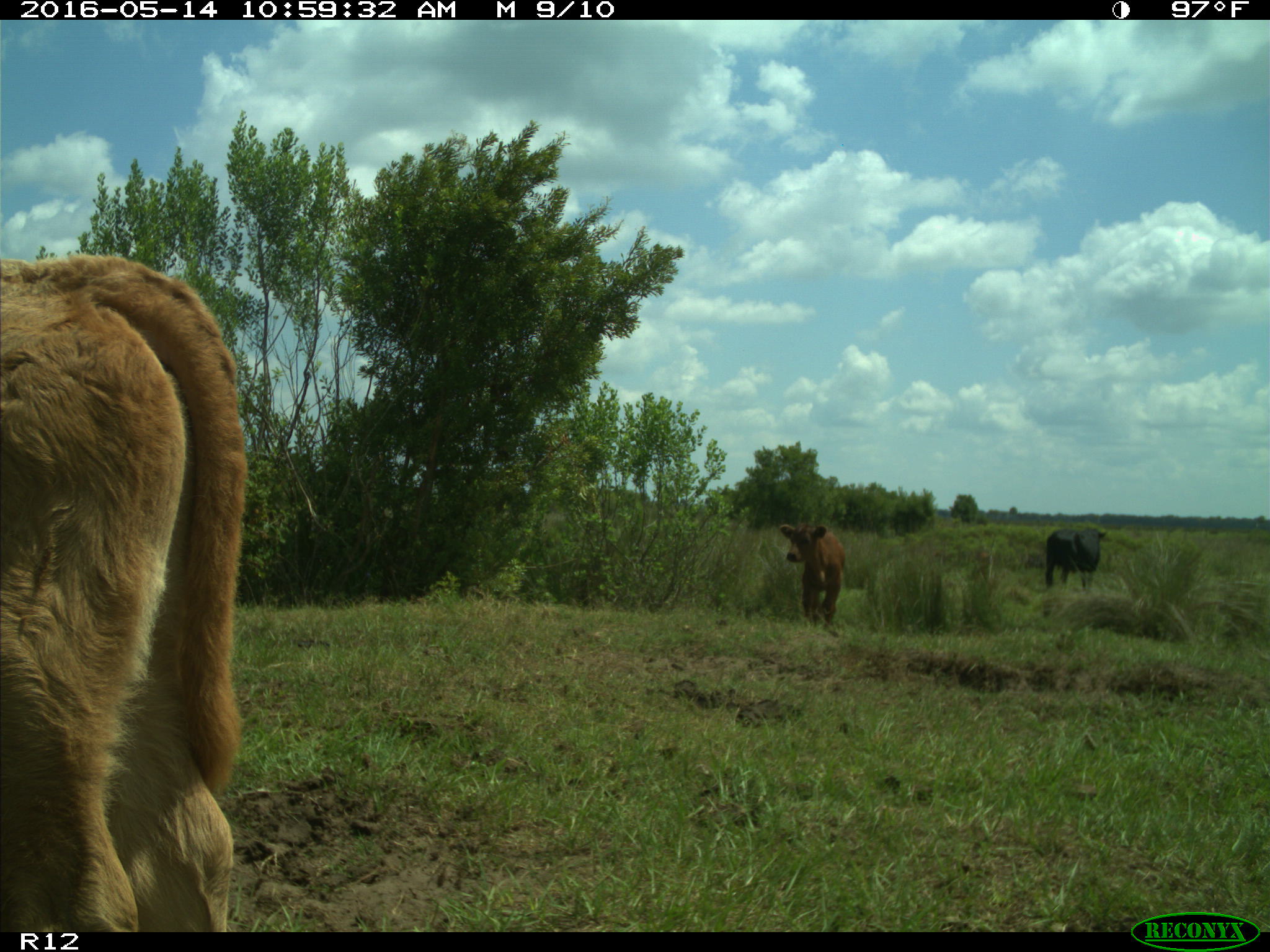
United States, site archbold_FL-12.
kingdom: Animalia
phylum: Chordata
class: Mammalia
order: Artiodactyla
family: Bovidae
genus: Bos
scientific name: Bos taurus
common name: domestic cow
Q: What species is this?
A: Bos taurus (domestic cow).